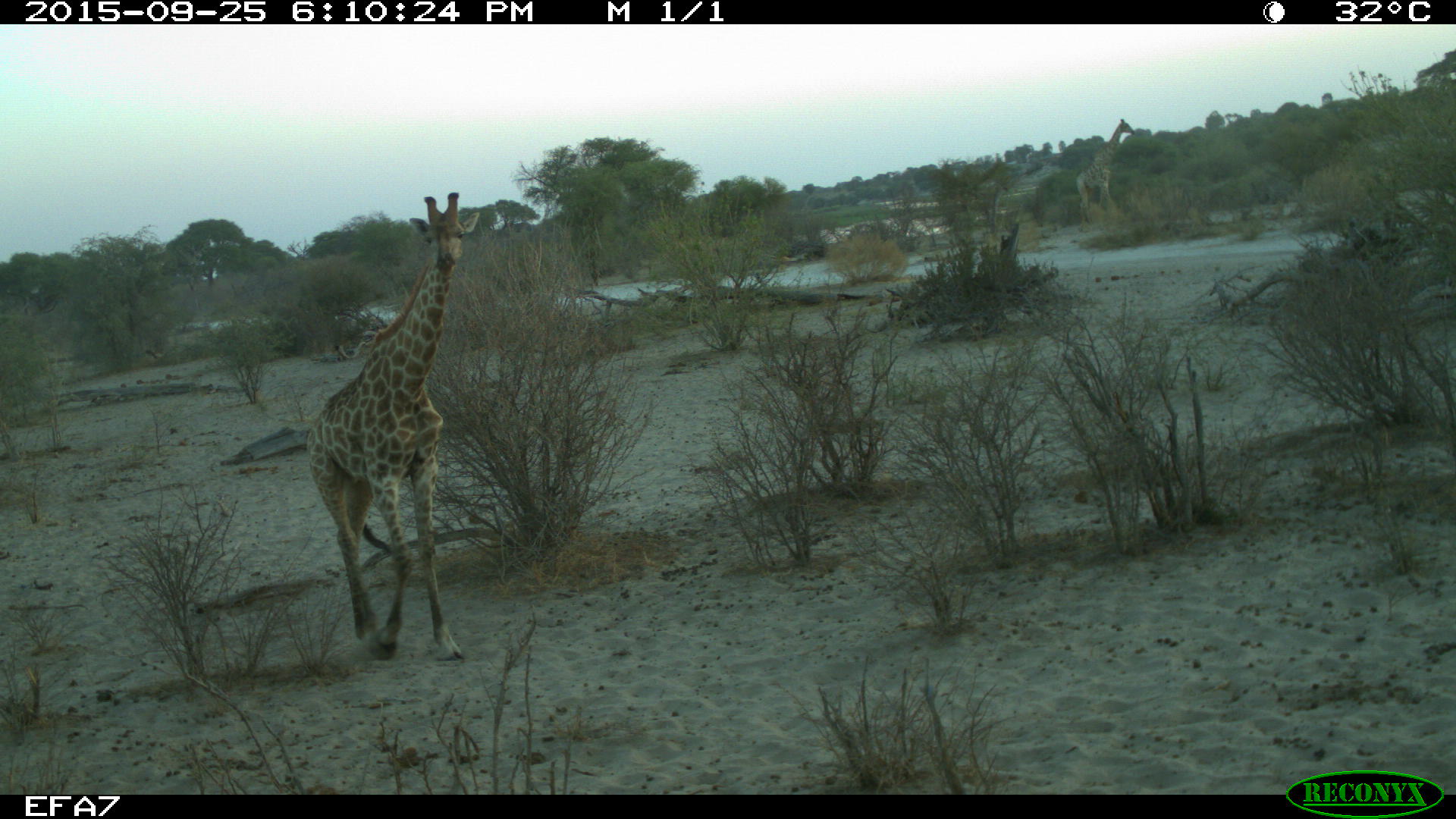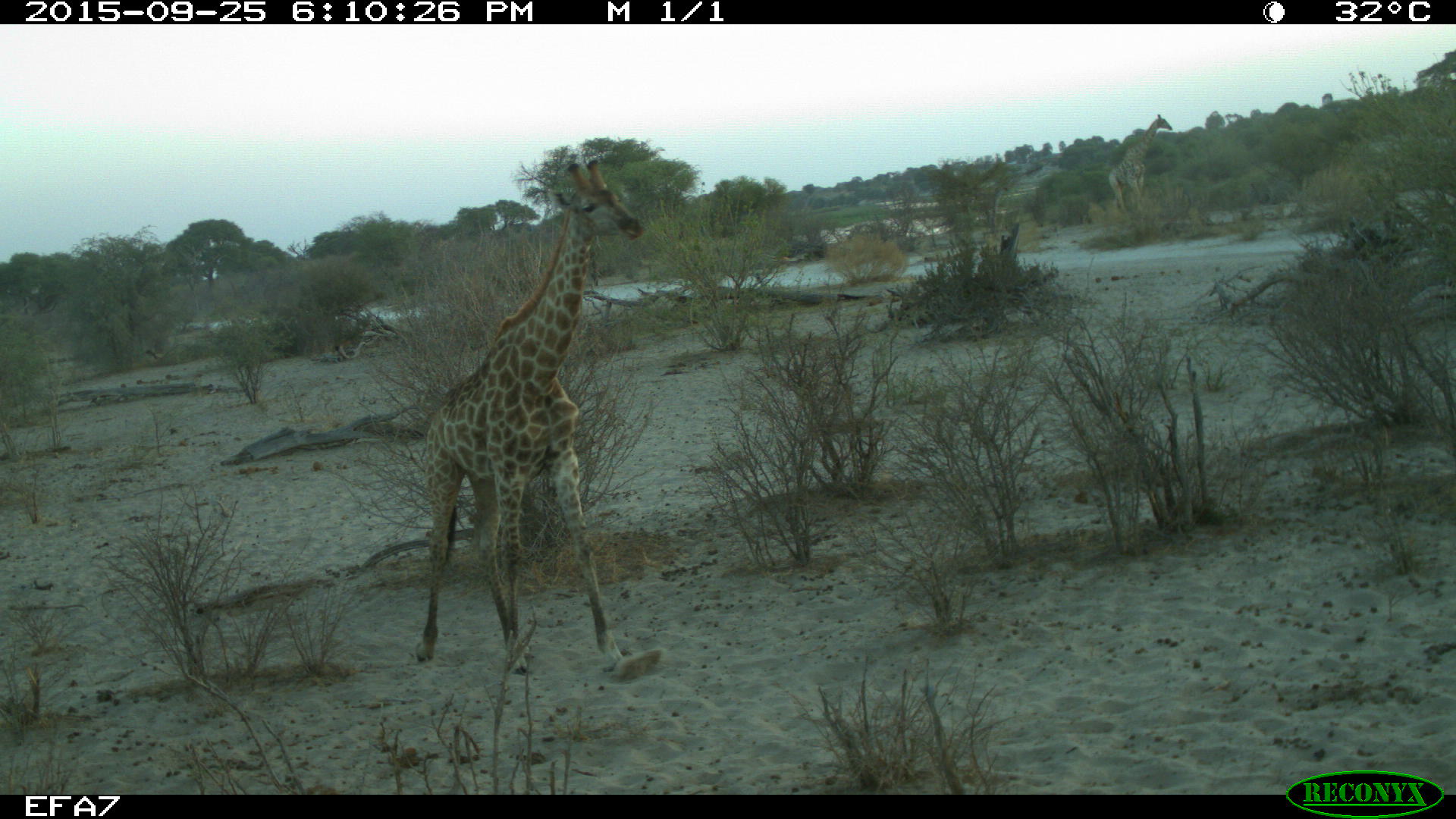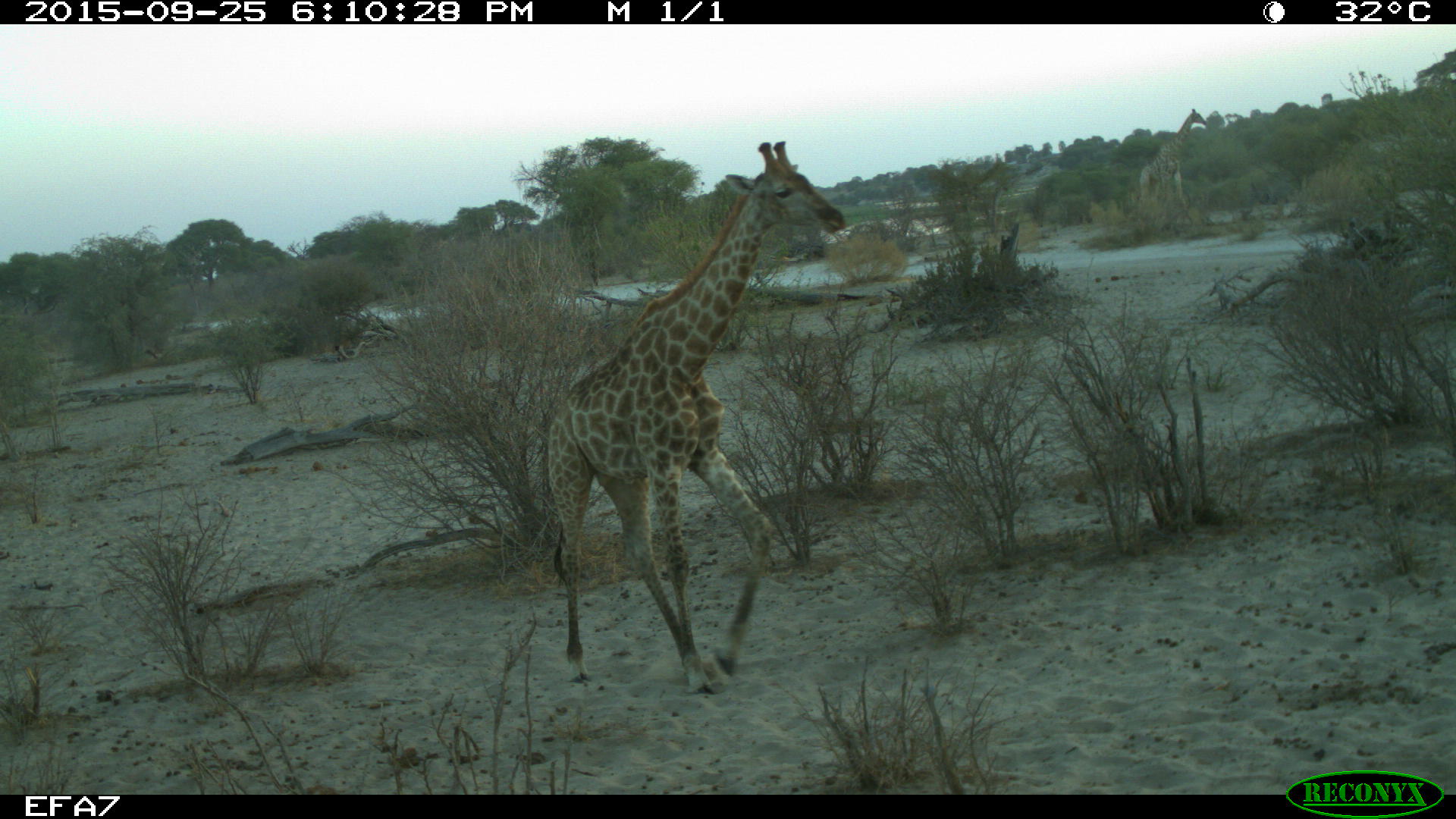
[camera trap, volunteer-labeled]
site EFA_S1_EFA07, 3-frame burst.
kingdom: Animalia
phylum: Chordata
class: Mammalia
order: Artiodactyla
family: Giraffidae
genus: Giraffa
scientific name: Giraffa camelopardalis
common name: giraffe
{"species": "giraffe (Giraffa camelopardalis)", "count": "2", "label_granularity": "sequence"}